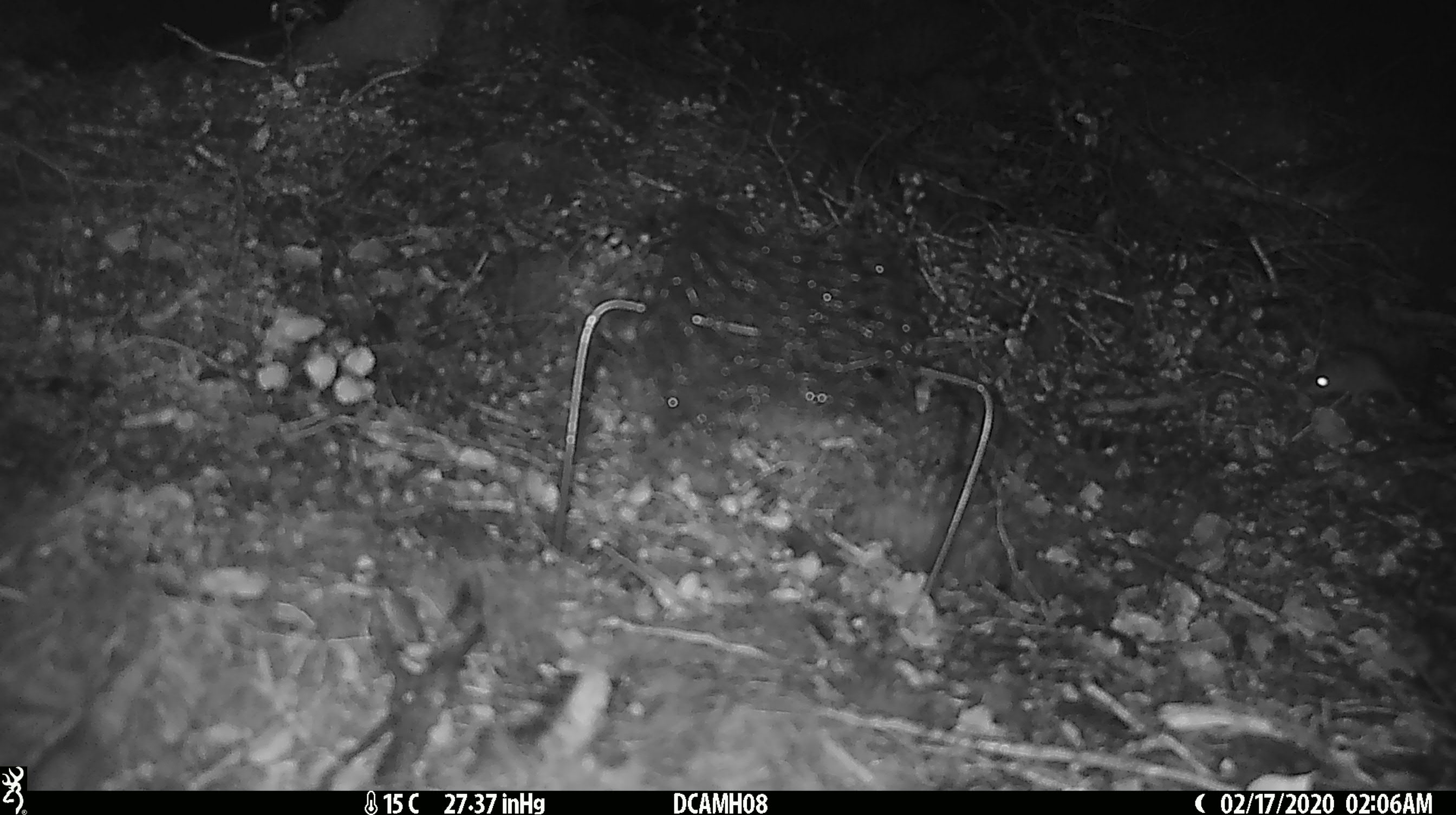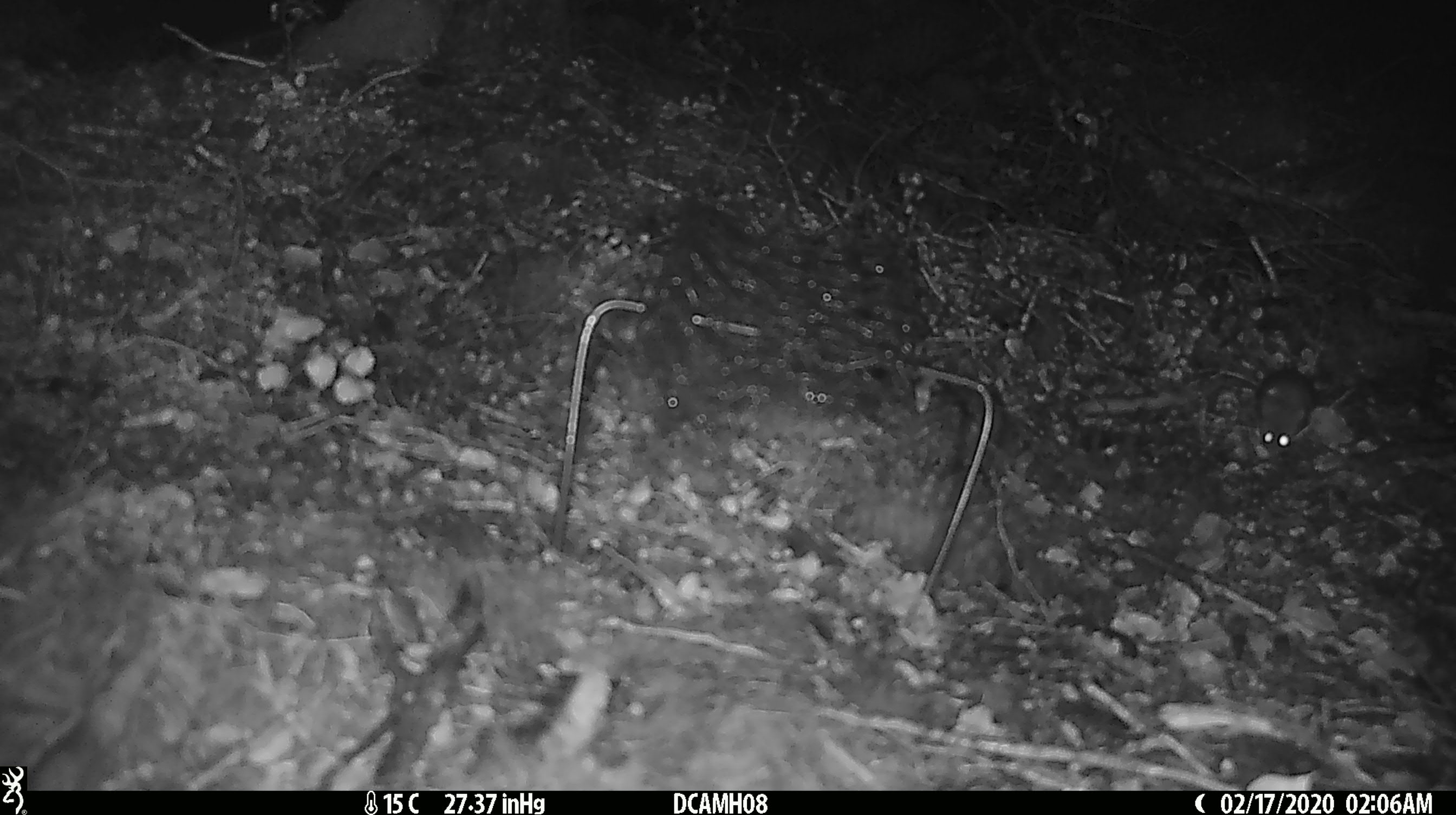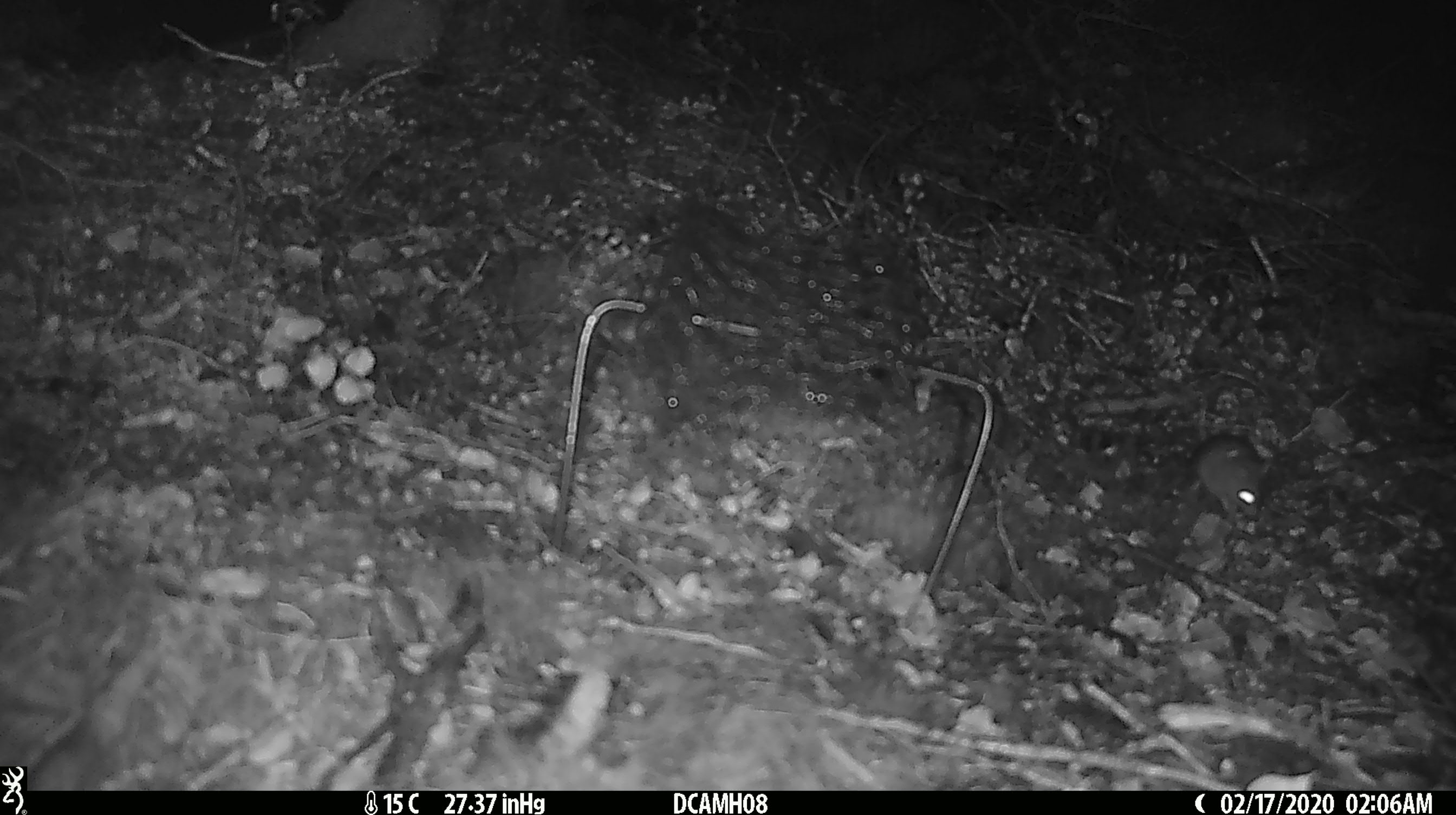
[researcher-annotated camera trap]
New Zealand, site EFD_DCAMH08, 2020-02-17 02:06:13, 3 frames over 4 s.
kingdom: Animalia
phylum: Chordata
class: Mammalia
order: Rodentia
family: Muridae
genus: Mus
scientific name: Mus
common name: mouse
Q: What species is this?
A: Mouse (Mus).